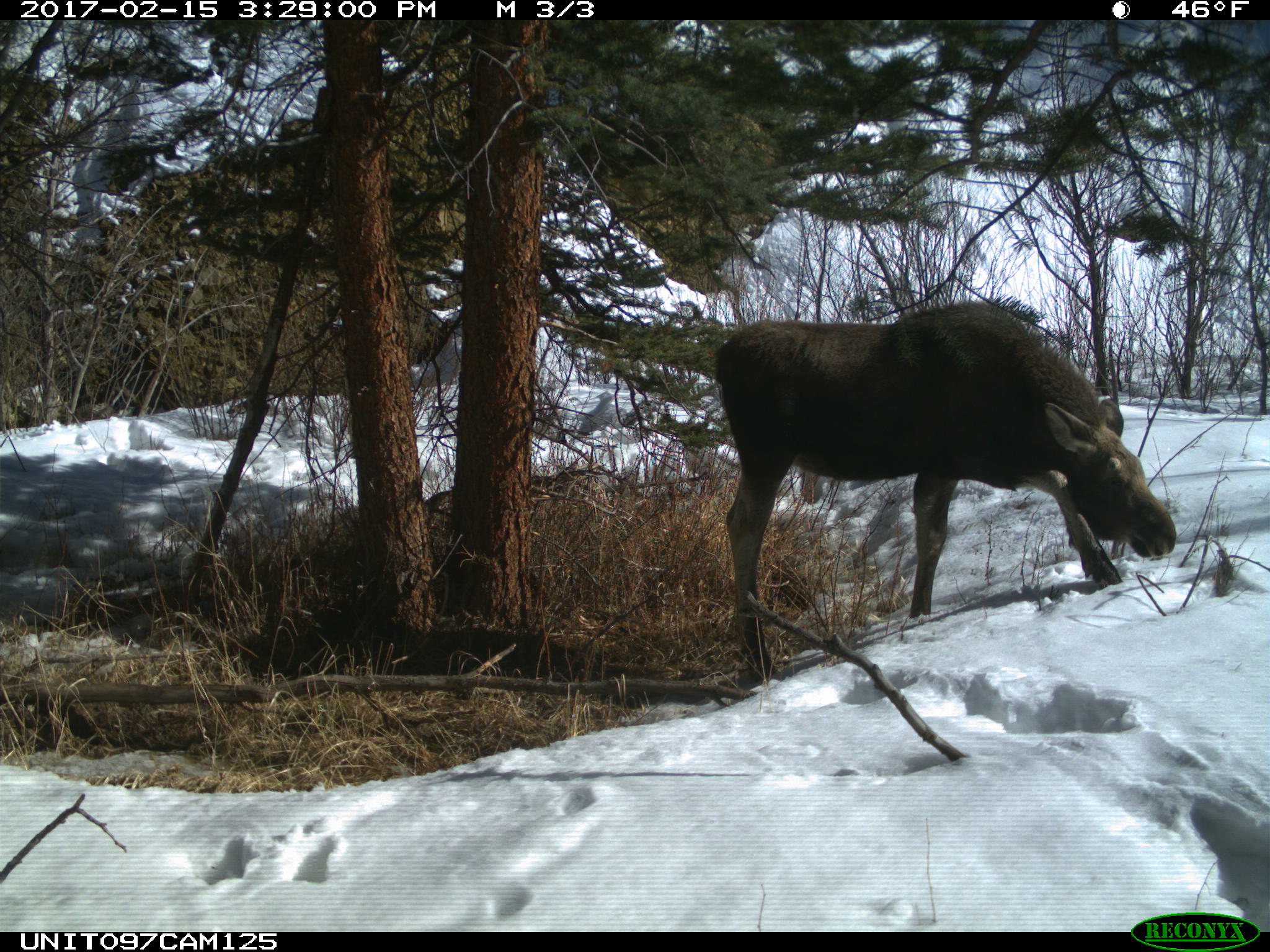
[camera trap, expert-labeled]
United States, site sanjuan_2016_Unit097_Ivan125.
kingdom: Animalia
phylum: Chordata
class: Mammalia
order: Artiodactyla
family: Cervidae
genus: Alces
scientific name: Alces alces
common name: moose